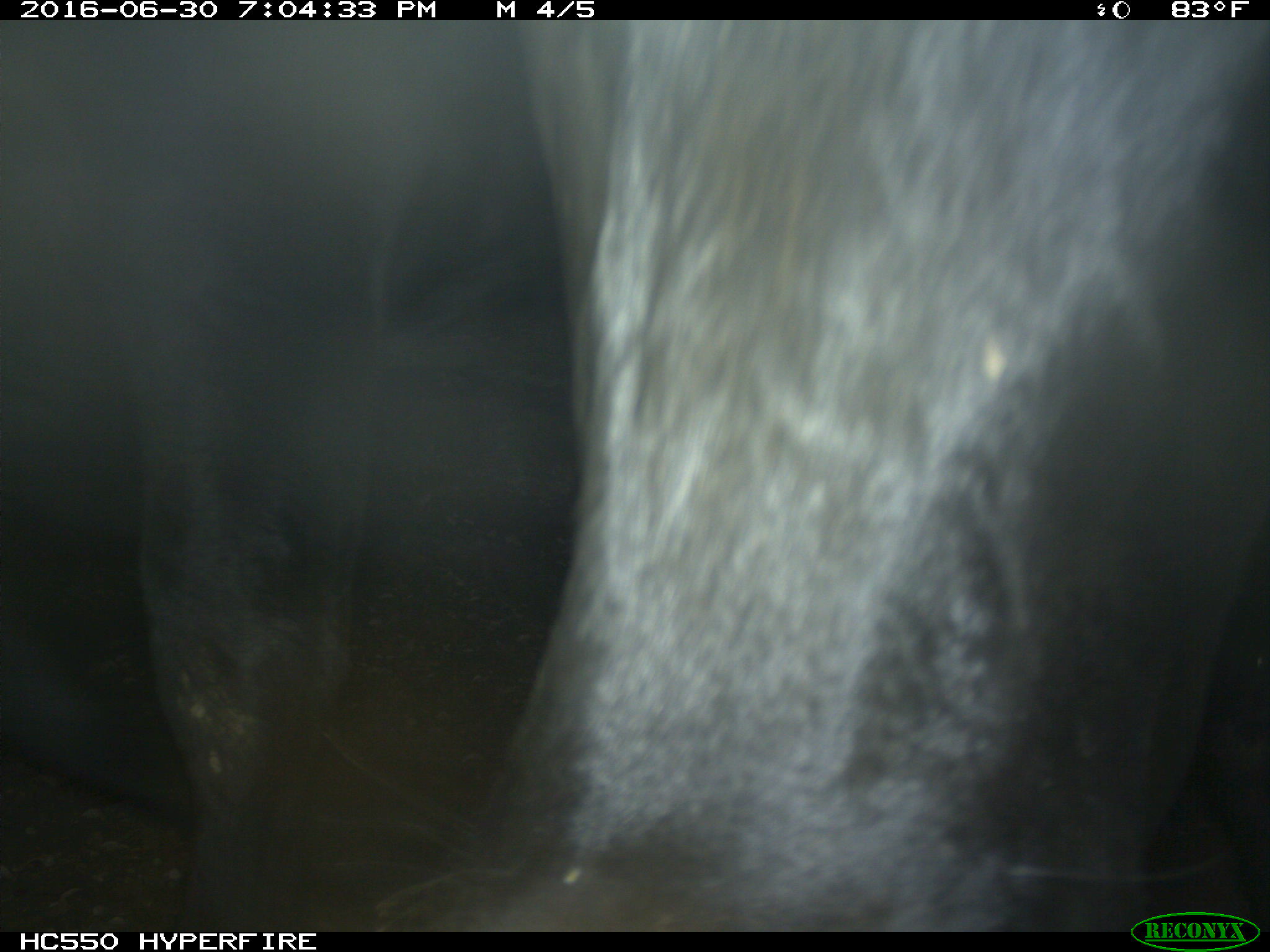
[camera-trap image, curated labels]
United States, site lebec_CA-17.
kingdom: Animalia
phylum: Chordata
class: Mammalia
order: Artiodactyla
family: Bovidae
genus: Bos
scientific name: Bos taurus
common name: domestic cow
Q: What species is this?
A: Bos taurus (domestic cow).